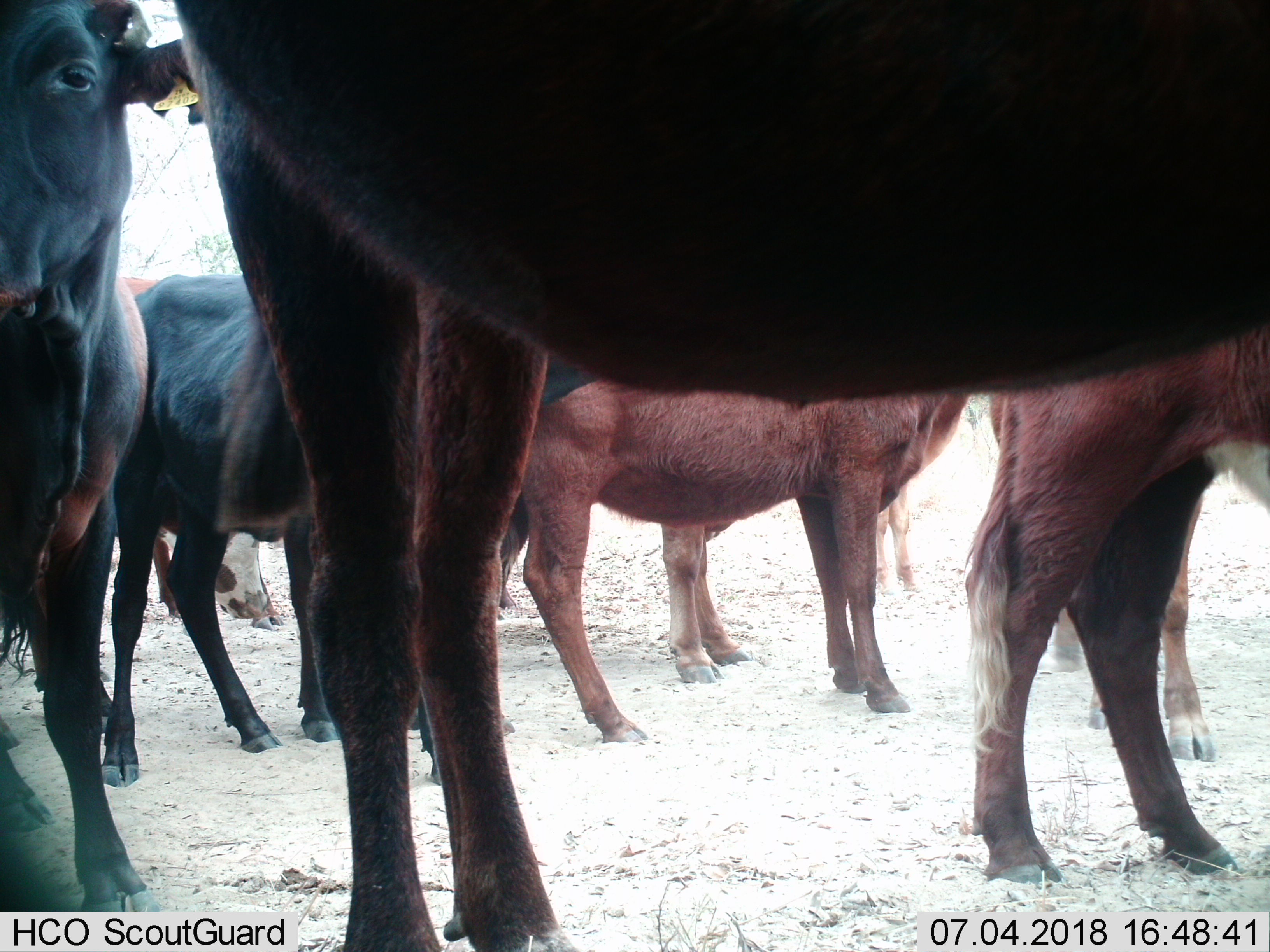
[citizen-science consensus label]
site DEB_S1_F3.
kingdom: Animalia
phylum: Chordata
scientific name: Vertebrata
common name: domestic animal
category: domesticanimal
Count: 8.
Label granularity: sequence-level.